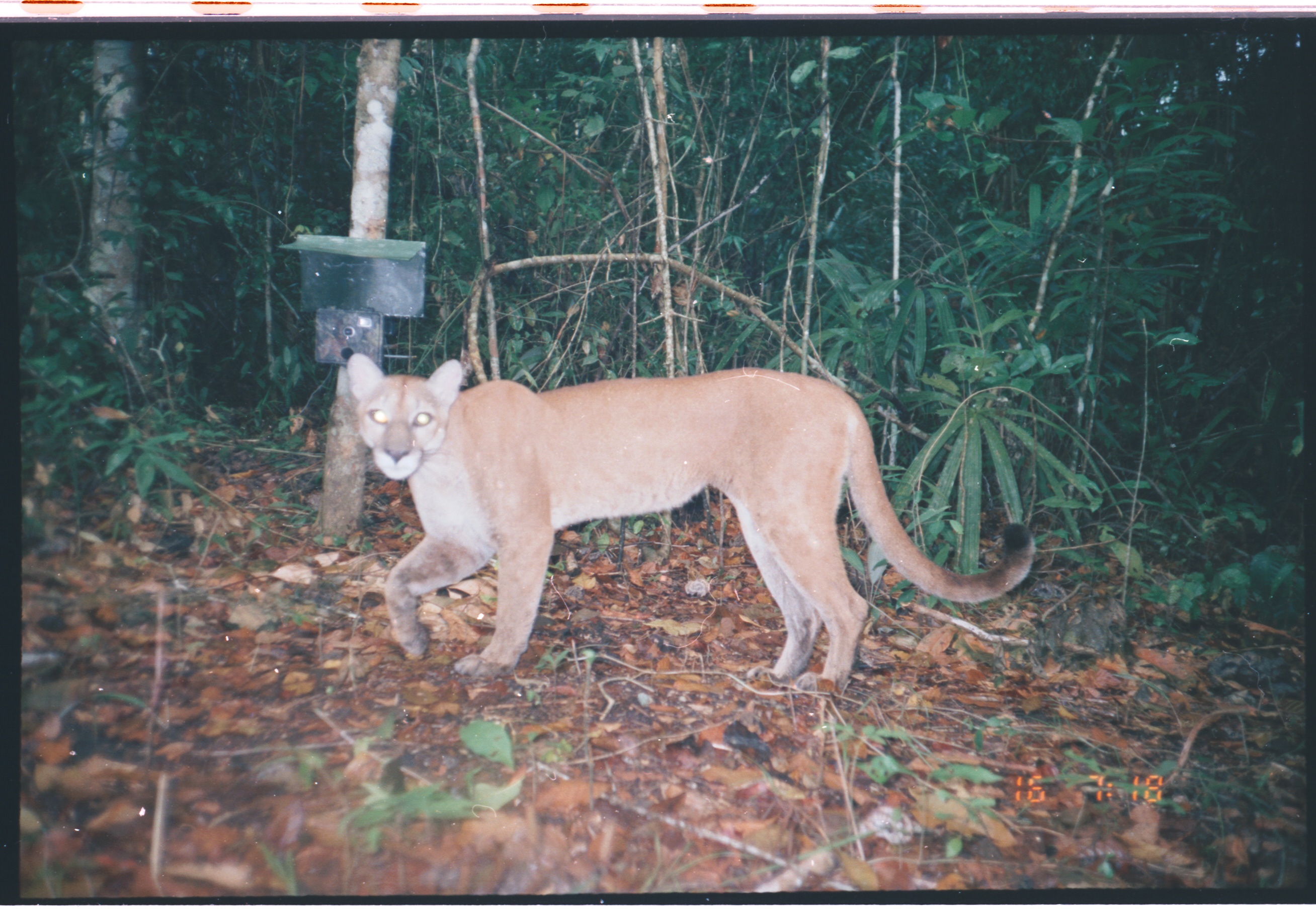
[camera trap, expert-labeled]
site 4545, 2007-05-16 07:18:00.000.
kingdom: Animalia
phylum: Chordata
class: Mammalia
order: Carnivora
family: Felidae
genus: Puma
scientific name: Puma concolor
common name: mountain lion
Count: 1.